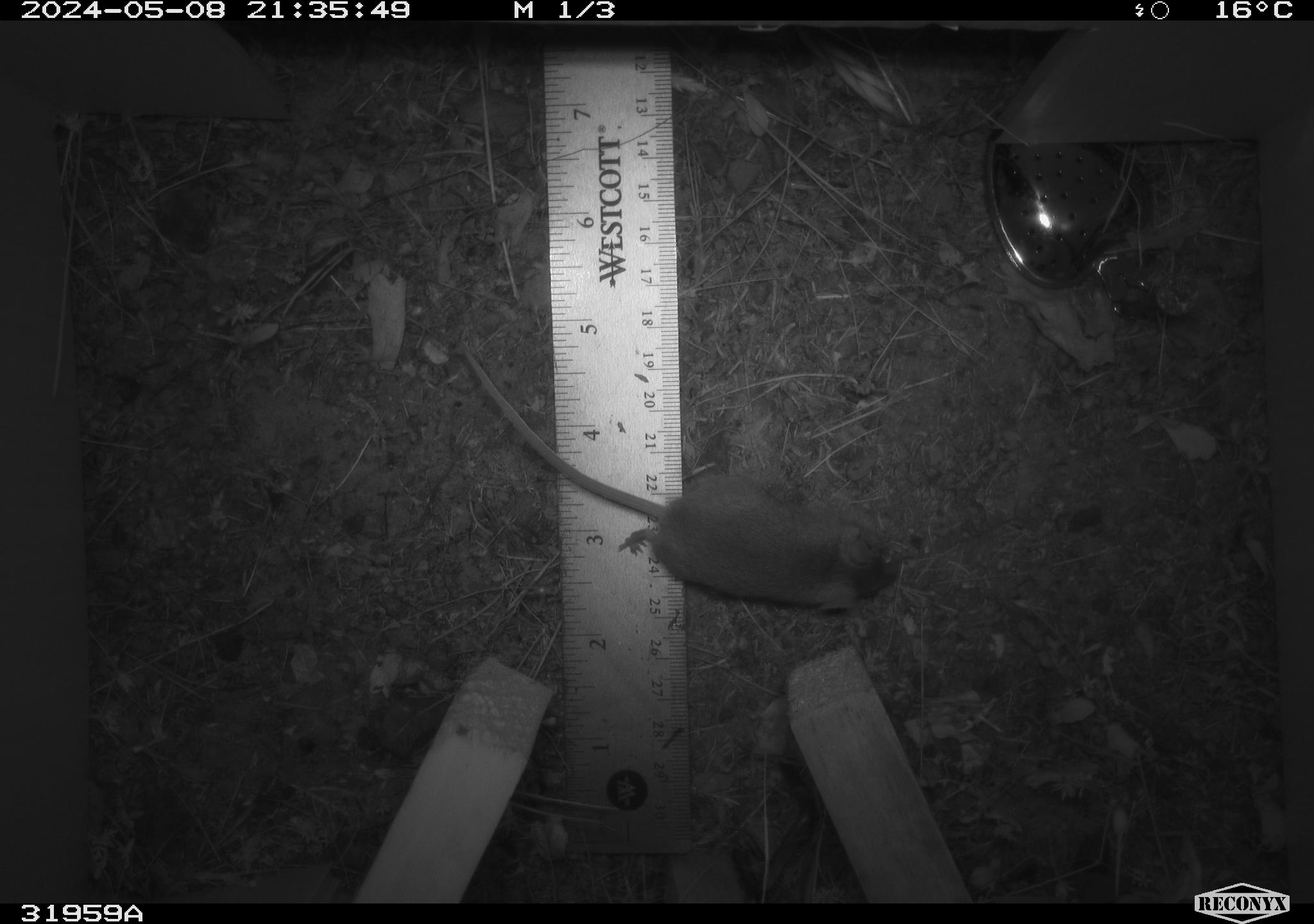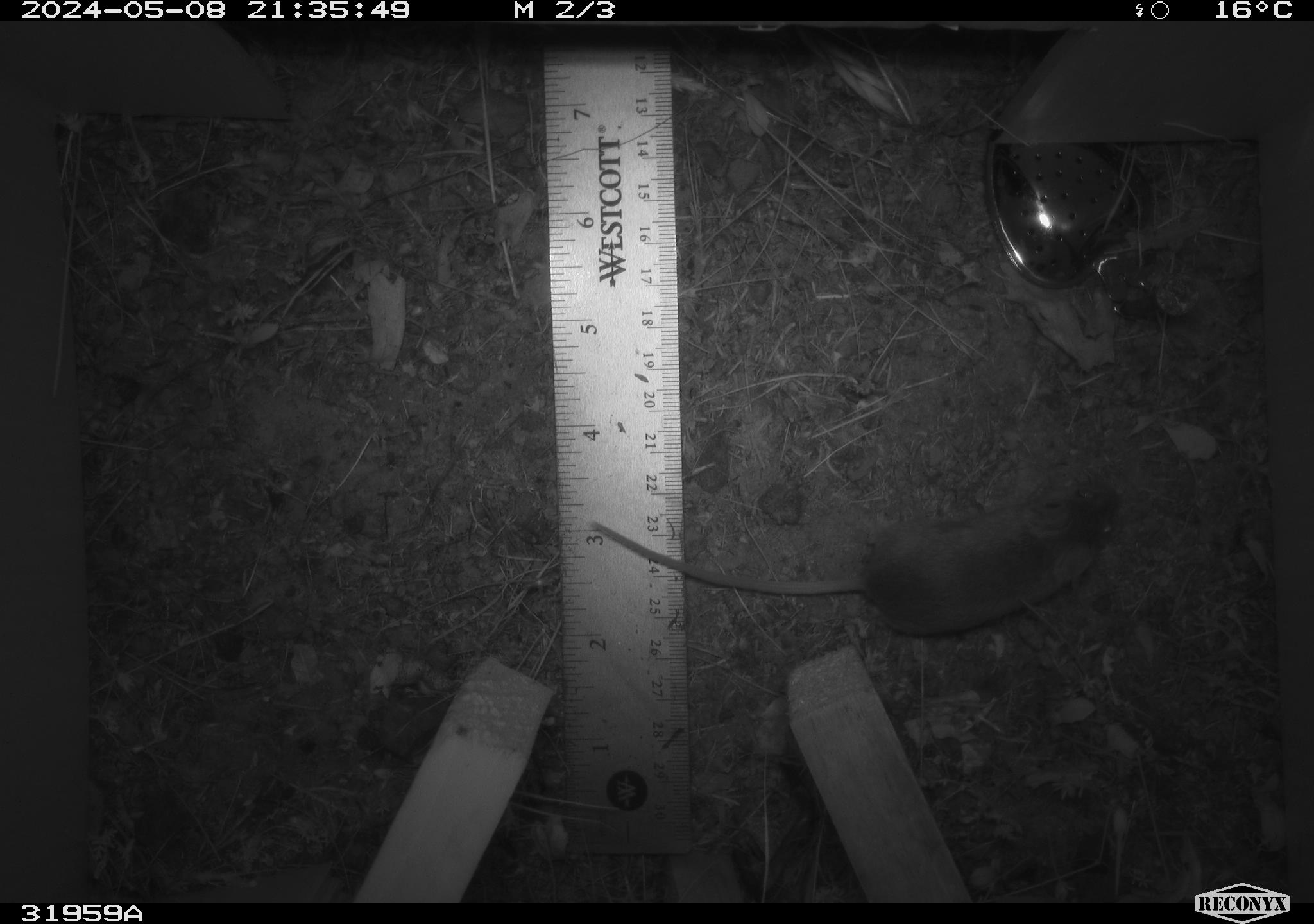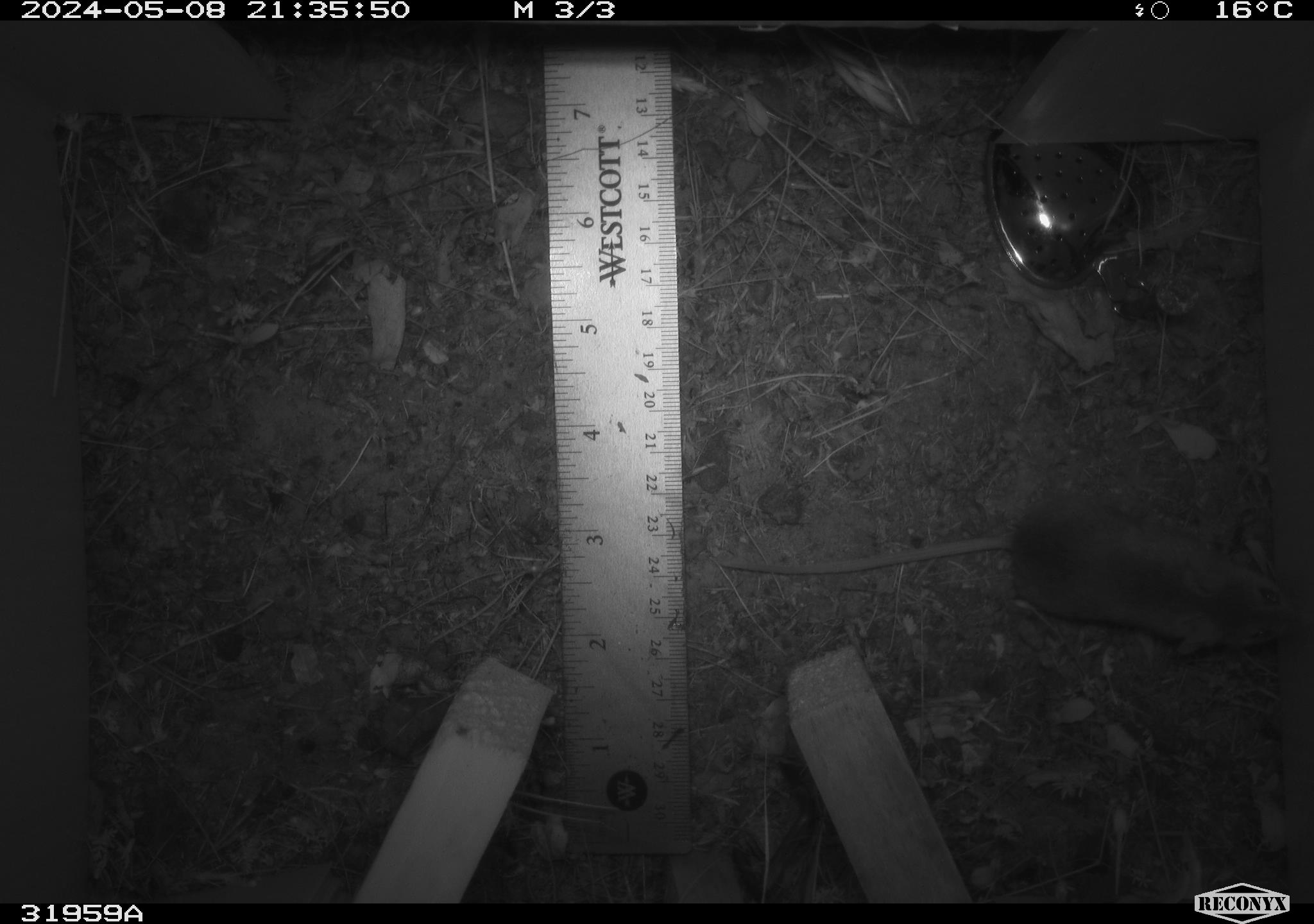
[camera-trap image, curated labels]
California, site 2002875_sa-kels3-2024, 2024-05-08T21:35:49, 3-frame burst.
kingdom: Animalia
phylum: Chordata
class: Mammalia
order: Rodentia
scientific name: Rodentia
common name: mouse species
Mouse species (Rodentia).